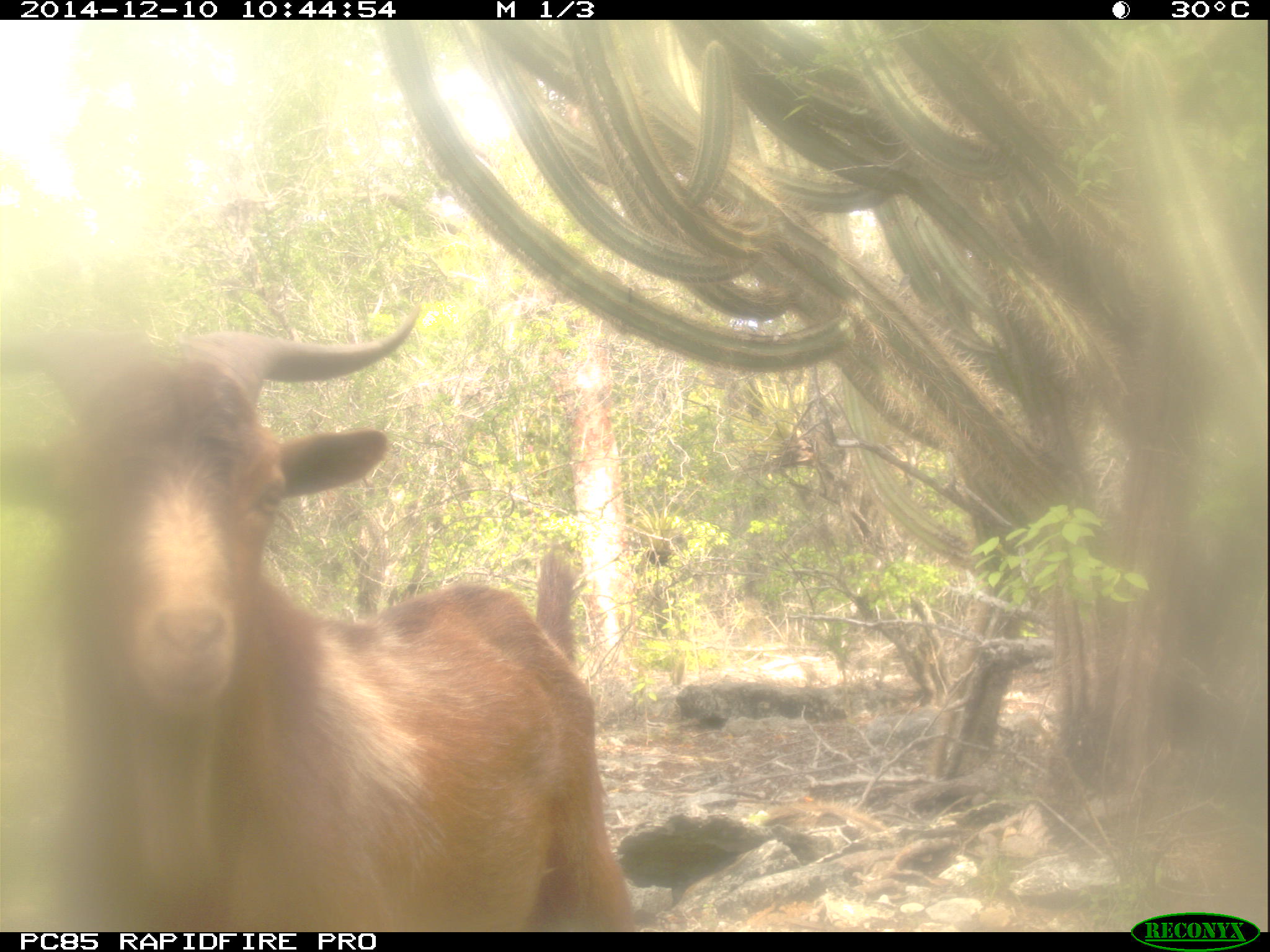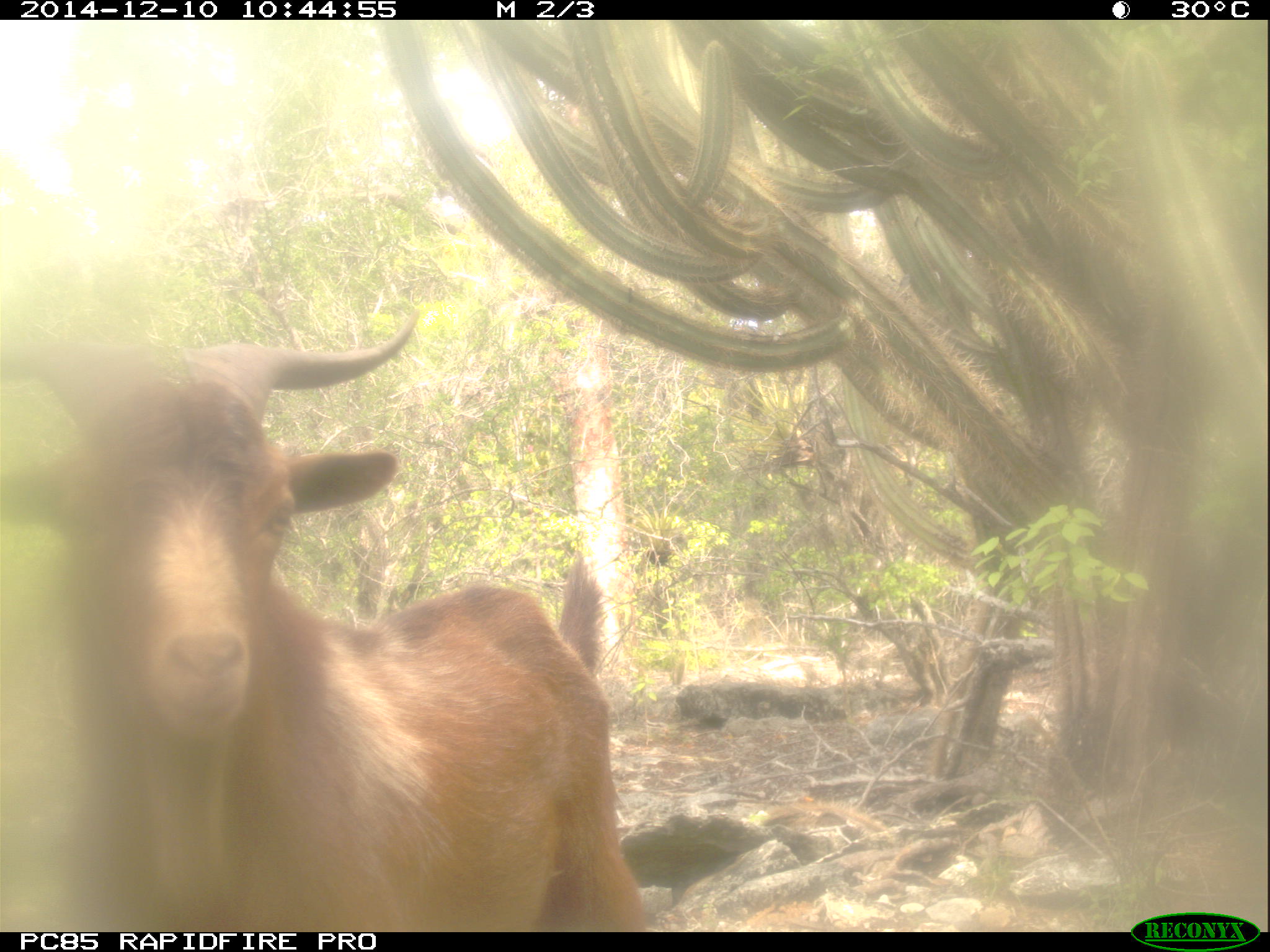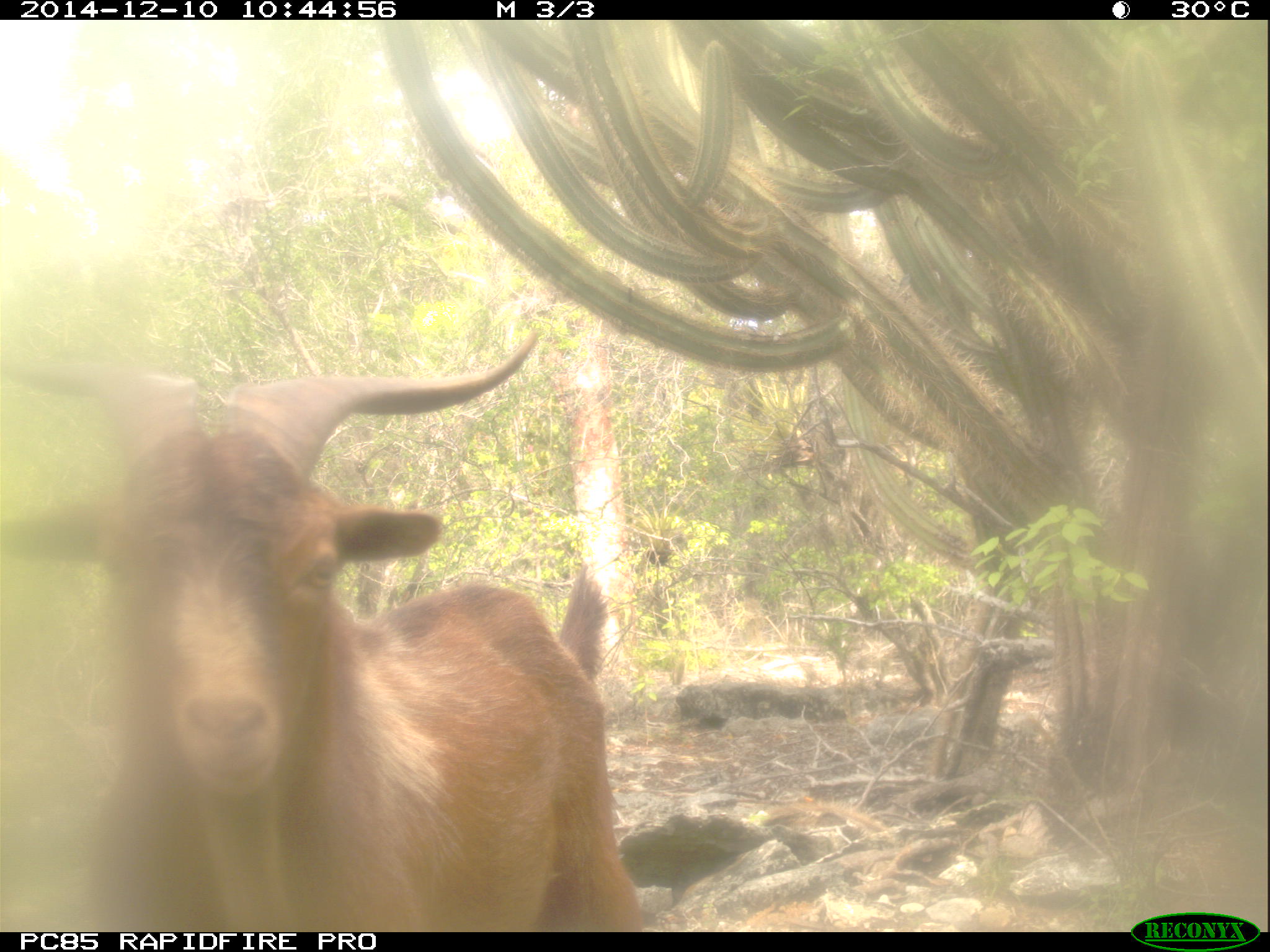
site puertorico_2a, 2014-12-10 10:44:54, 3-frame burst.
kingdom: Animalia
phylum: Chordata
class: Mammalia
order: Artiodactyla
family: Bovidae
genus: Capra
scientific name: Capra hircus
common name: goat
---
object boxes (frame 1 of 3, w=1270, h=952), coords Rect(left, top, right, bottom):
goat: Rect(0, 309, 638, 932)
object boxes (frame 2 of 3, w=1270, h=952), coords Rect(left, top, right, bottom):
goat: Rect(0, 312, 647, 932)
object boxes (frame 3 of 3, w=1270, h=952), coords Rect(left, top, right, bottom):
goat: Rect(5, 329, 651, 927)